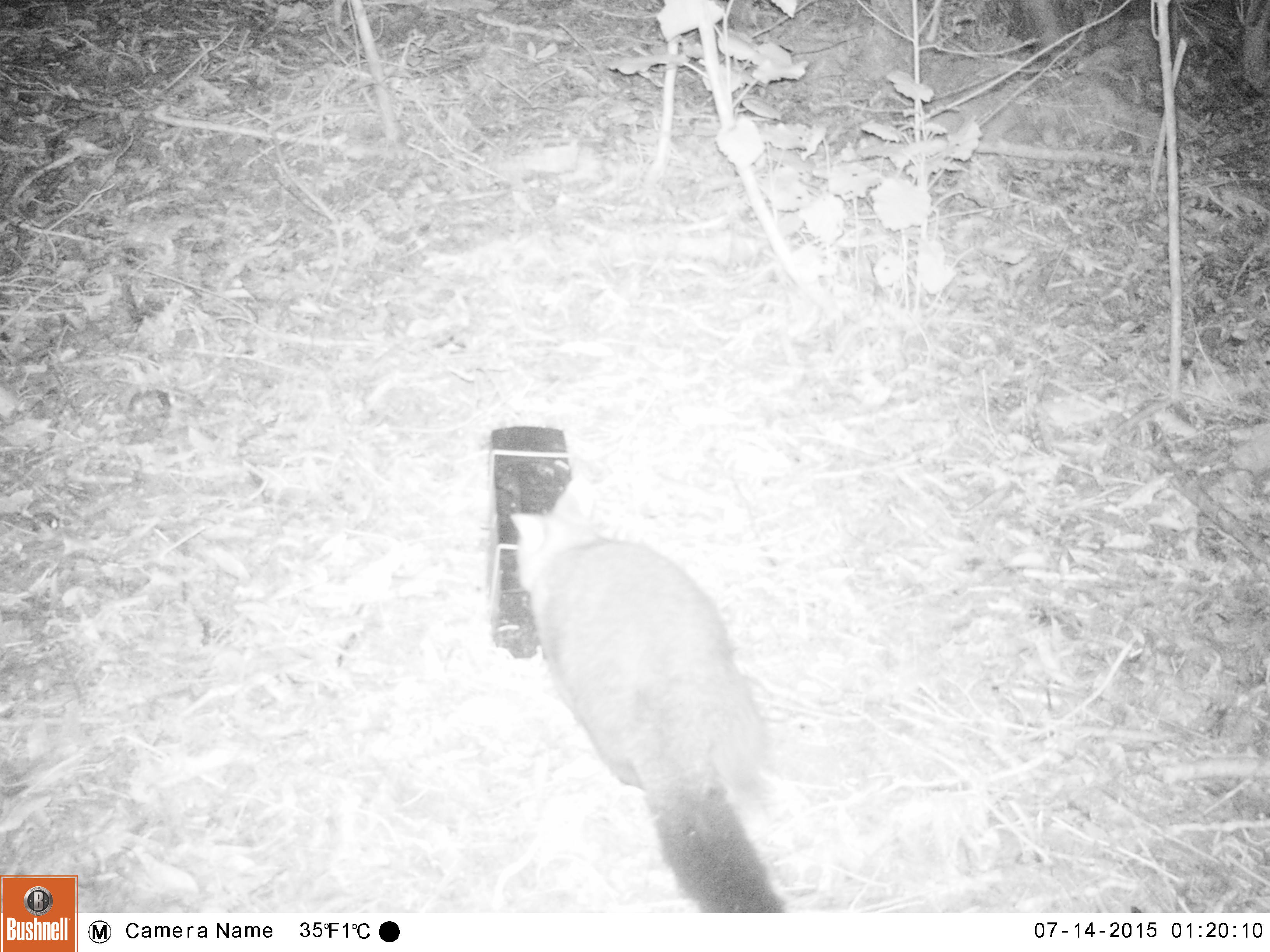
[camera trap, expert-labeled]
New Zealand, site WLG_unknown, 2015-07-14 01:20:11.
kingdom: Animalia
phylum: Chordata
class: Mammalia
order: Diprotodontia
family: Phalangeridae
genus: Trichosurus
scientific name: Trichosurus vulpecula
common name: common brushtail possum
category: possum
Possum (common brushtail possum) (Trichosurus vulpecula).